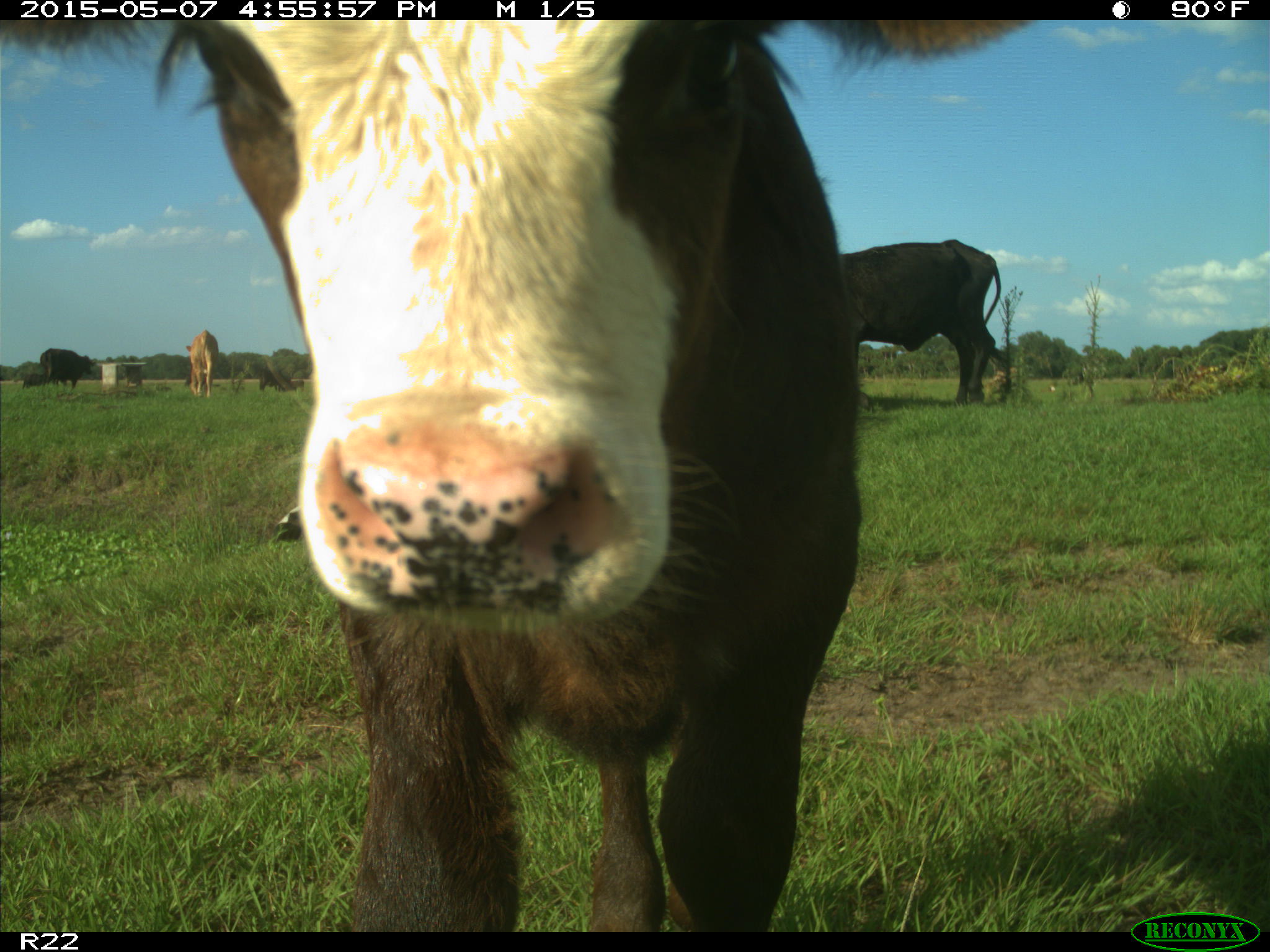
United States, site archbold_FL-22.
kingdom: Animalia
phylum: Chordata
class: Mammalia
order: Artiodactyla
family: Bovidae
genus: Bos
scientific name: Bos taurus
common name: domestic cow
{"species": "Bos taurus (domestic cow)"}